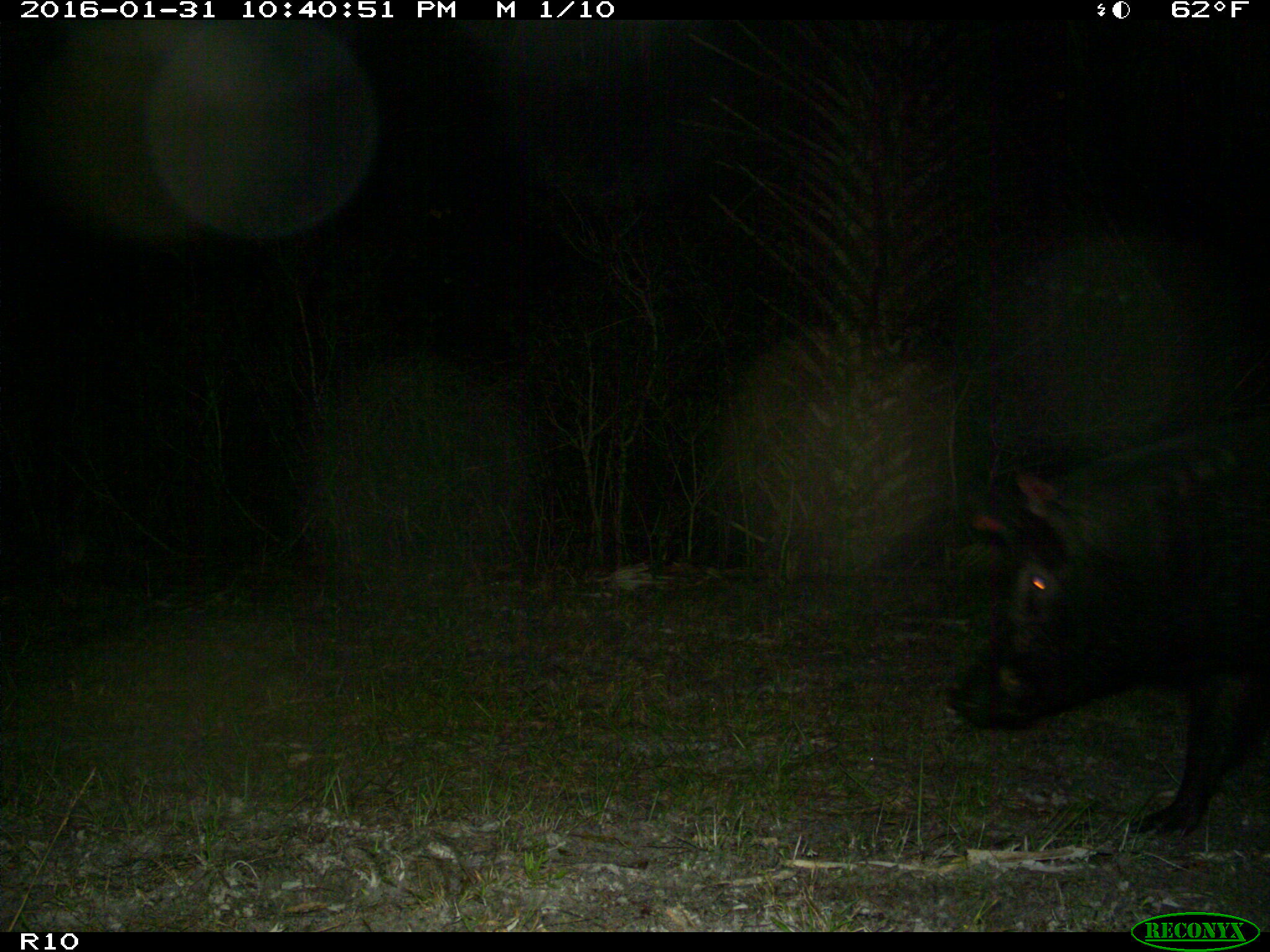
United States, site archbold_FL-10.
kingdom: Animalia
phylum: Chordata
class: Mammalia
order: Artiodactyla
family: Suidae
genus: Sus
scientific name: Sus scrofa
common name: wild boar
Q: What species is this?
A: Sus scrofa (wild boar).